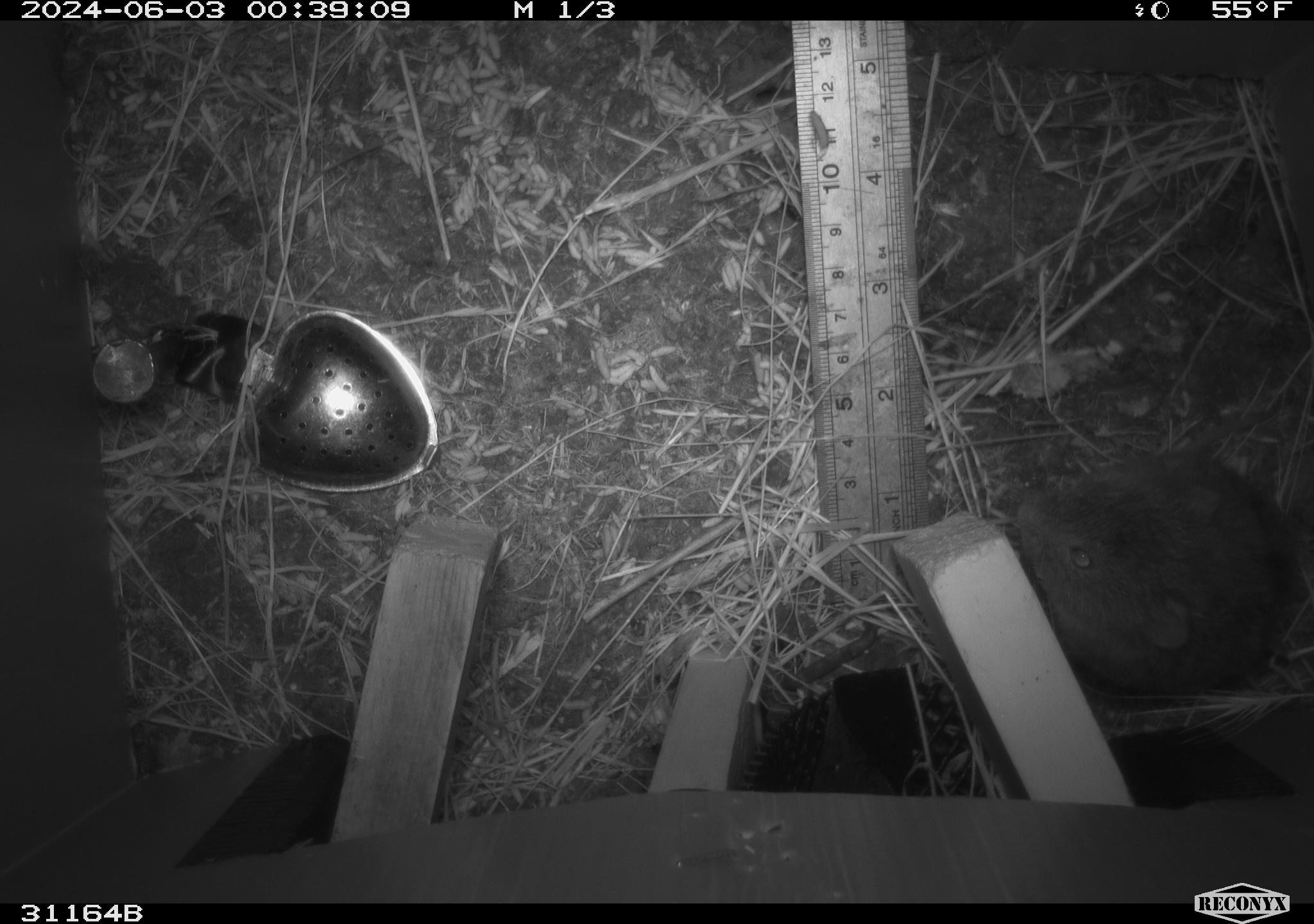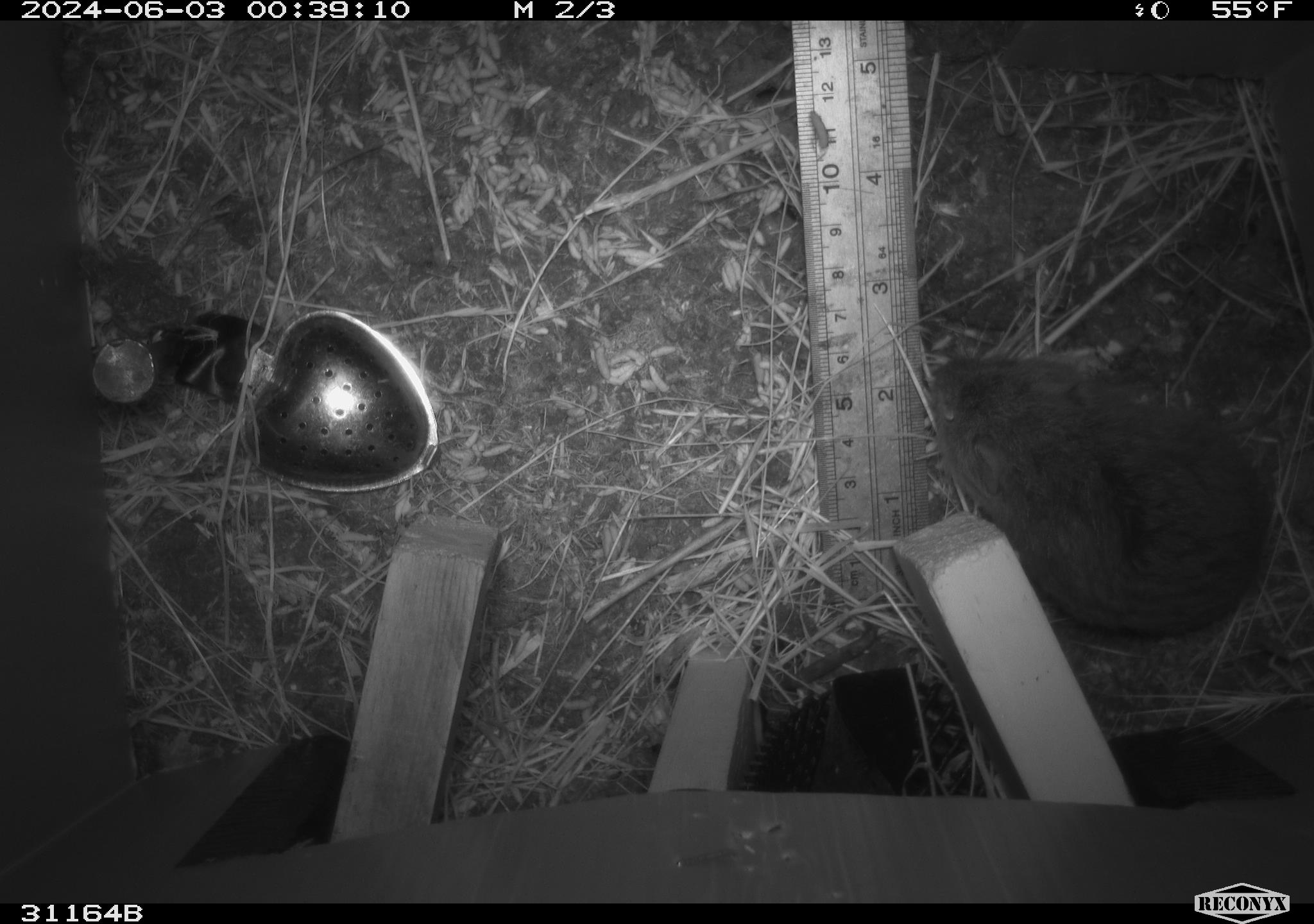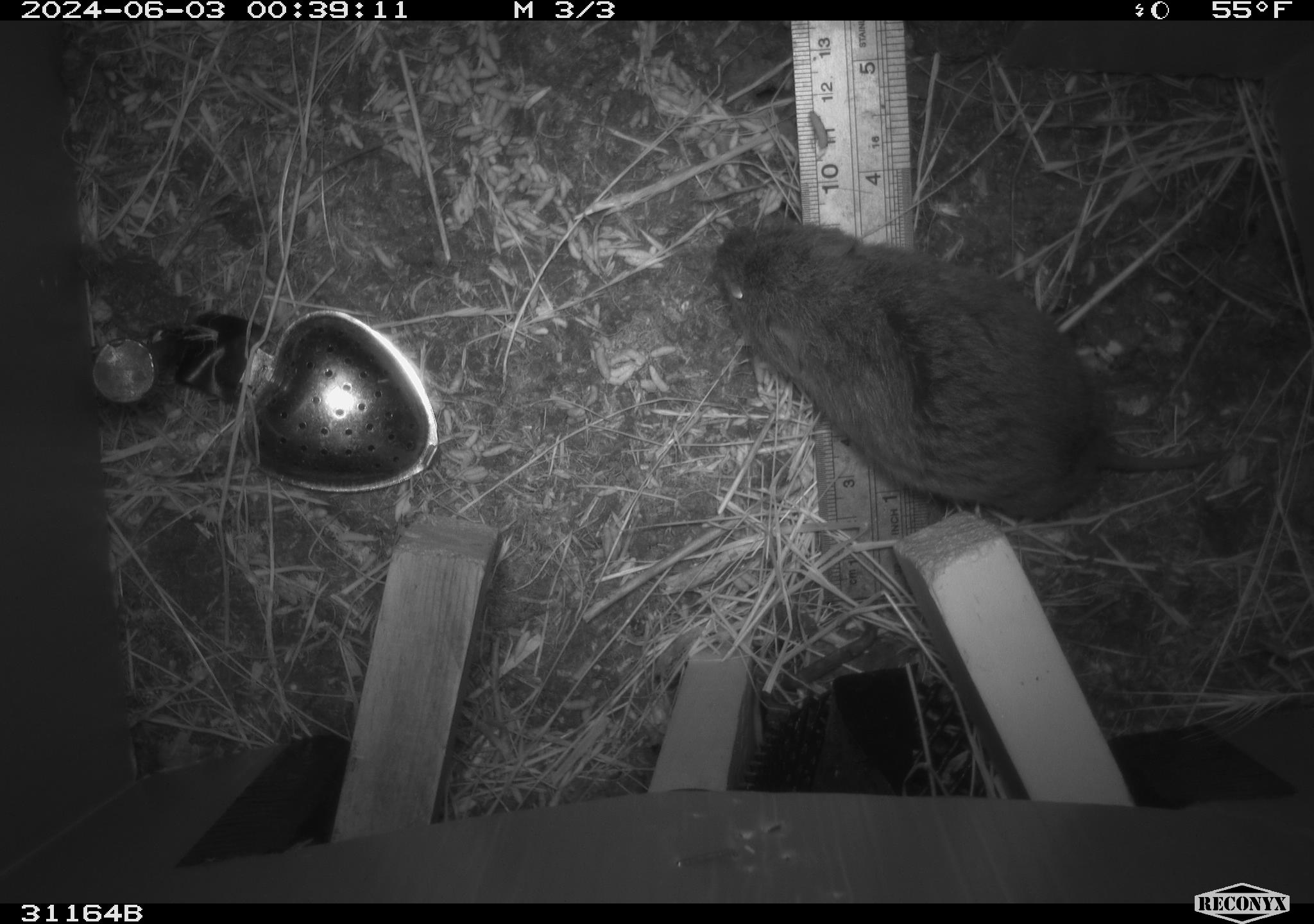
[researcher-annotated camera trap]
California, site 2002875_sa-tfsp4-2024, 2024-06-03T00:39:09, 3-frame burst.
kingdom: Animalia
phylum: Chordata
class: Mammalia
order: Rodentia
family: Cricetidae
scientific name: Arvicolinae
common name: voles, lemmings, and muskrats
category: arvicolinae subfamily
Arvicolinae subfamily (voles, lemmings, and muskrats) (Arvicolinae).